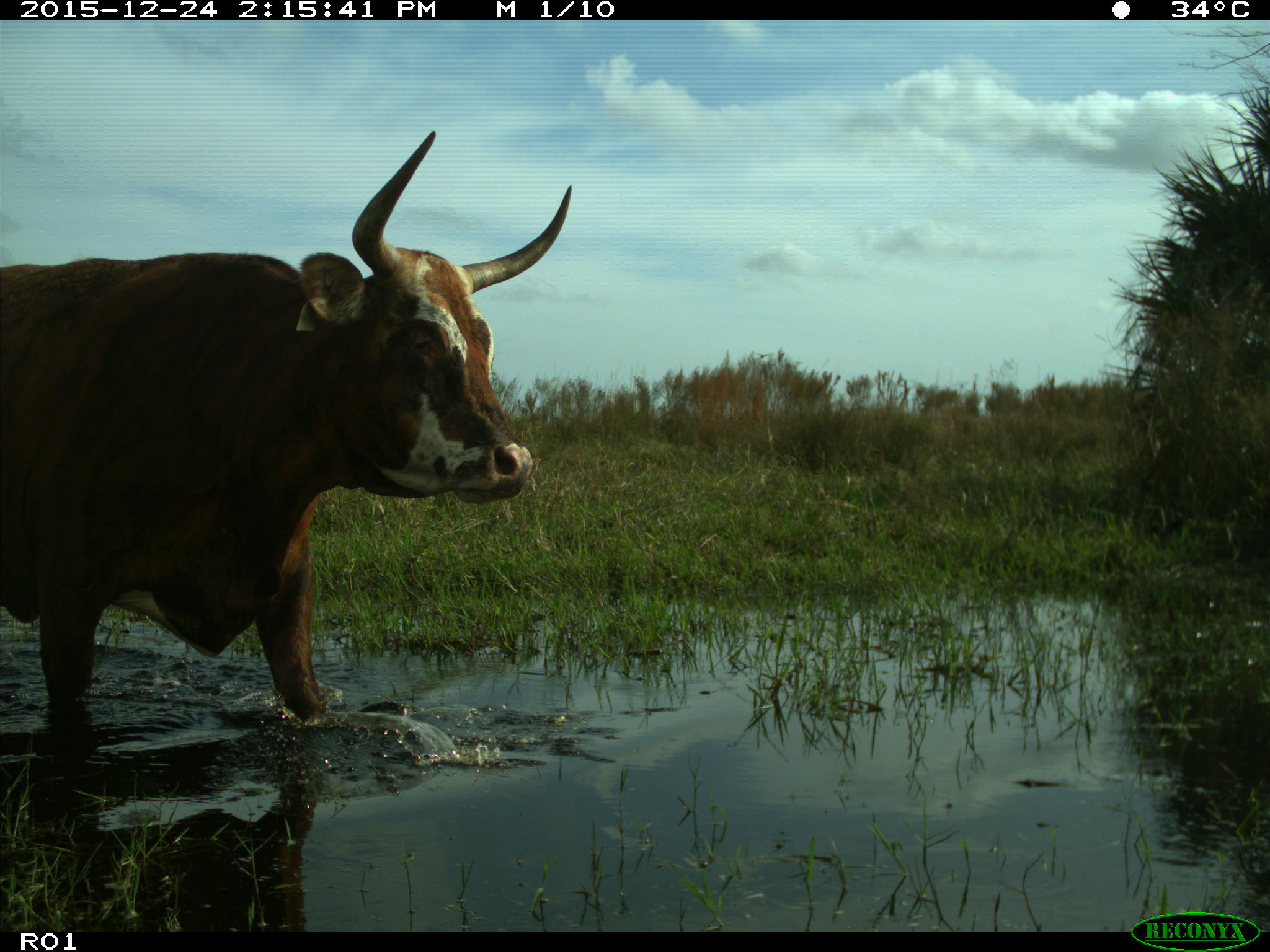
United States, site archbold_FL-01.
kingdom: Animalia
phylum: Chordata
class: Mammalia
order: Artiodactyla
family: Bovidae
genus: Bos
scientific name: Bos taurus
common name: domestic cow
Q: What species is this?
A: Bos taurus (domestic cow).